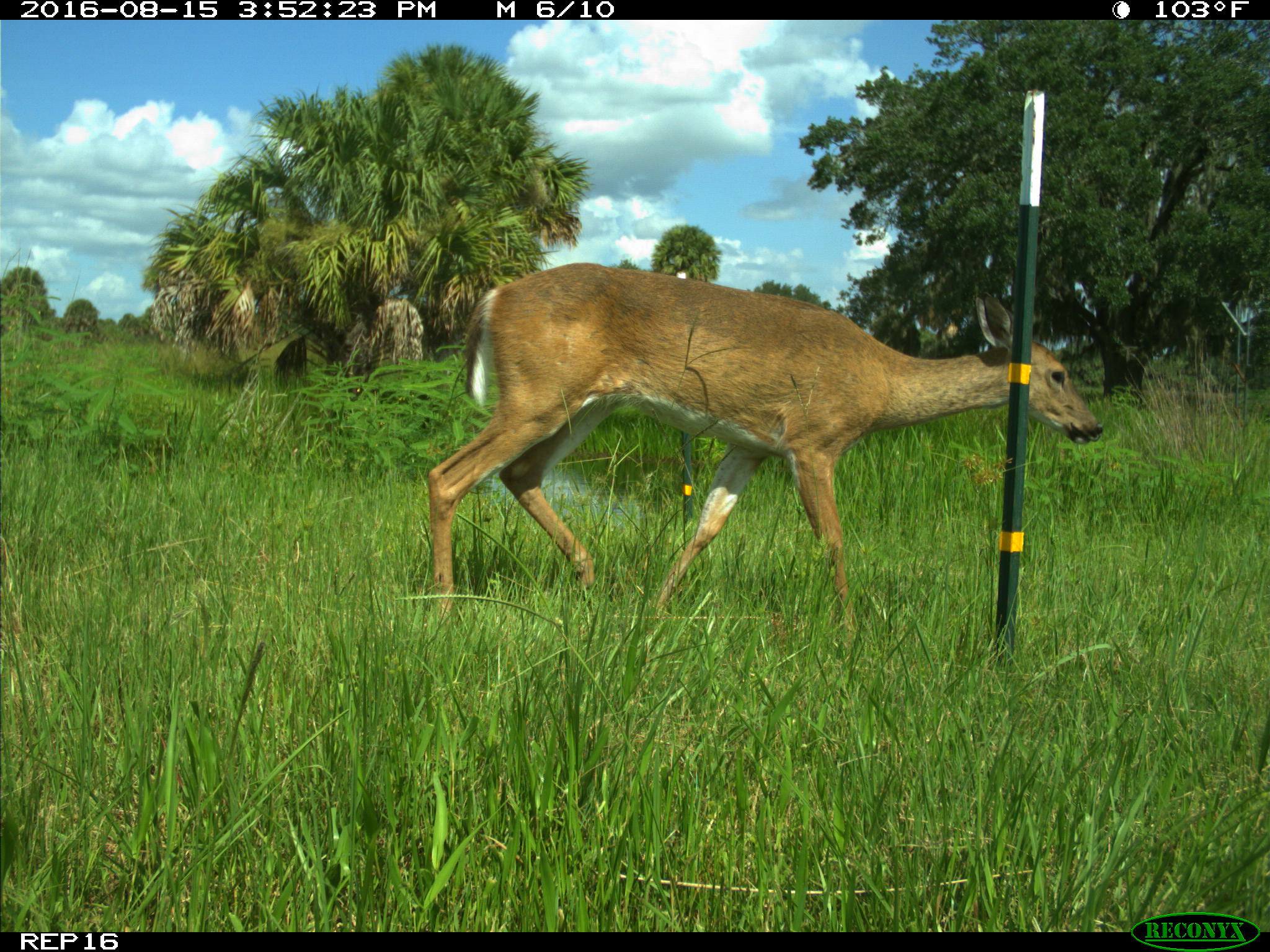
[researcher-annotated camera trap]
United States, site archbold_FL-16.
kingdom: Animalia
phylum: Chordata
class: Mammalia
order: Artiodactyla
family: Cervidae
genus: Odocoileus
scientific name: Odocoileus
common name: deer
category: unidentified deer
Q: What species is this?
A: Unidentified deer (deer) (Odocoileus).